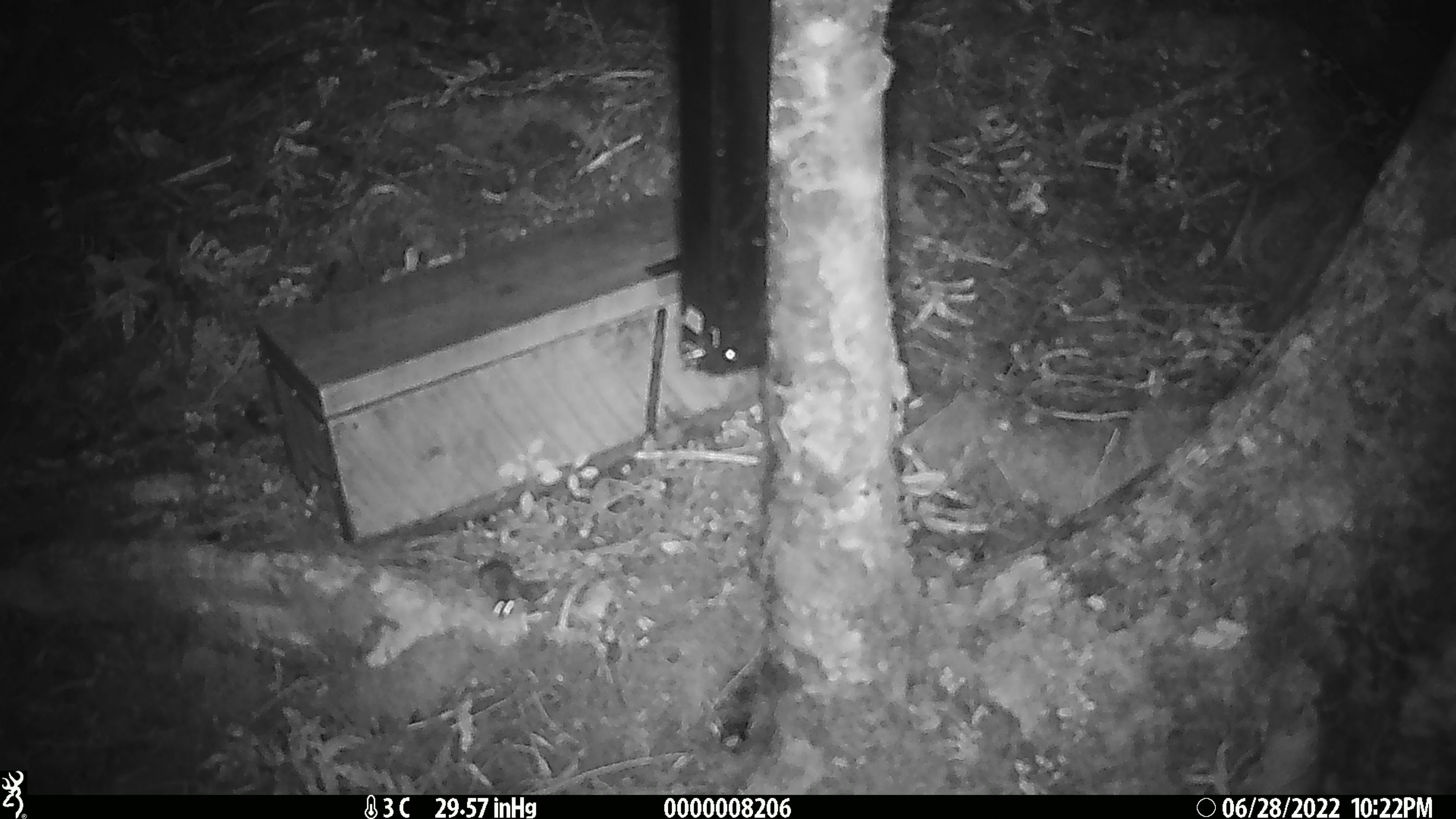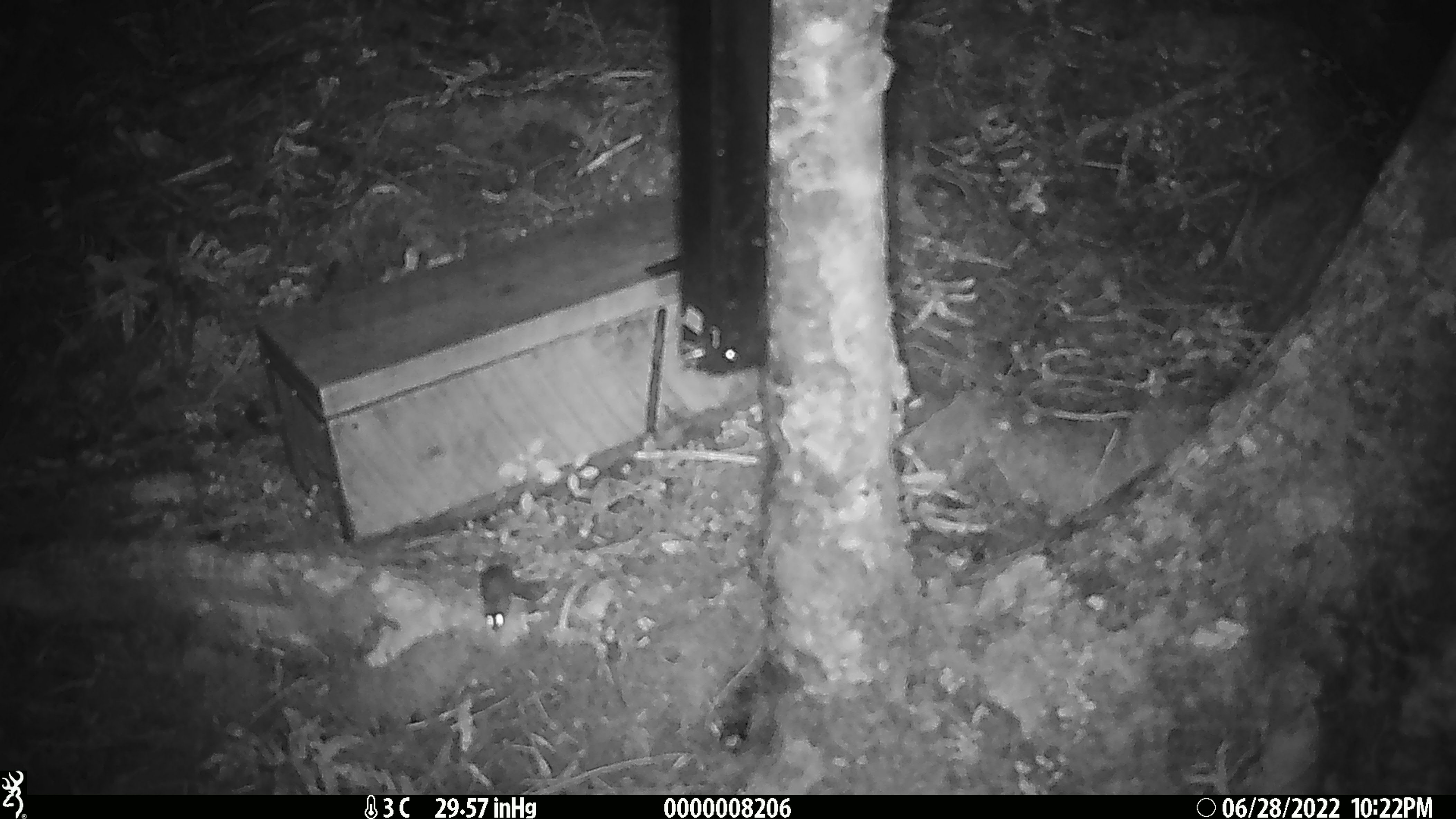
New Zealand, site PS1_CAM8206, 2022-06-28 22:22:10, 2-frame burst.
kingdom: Animalia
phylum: Chordata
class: Mammalia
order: Rodentia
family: Muridae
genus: Mus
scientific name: Mus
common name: mouse